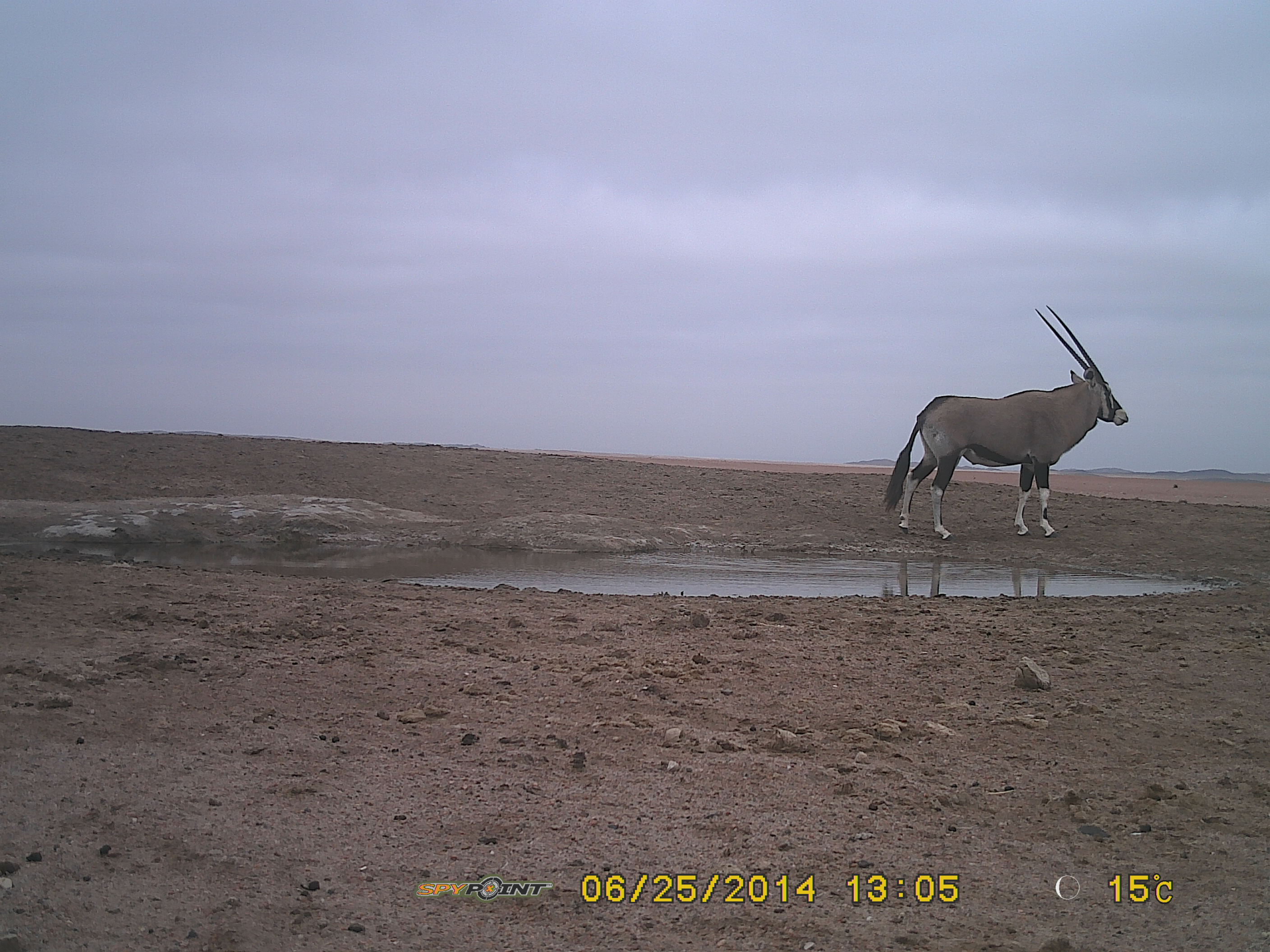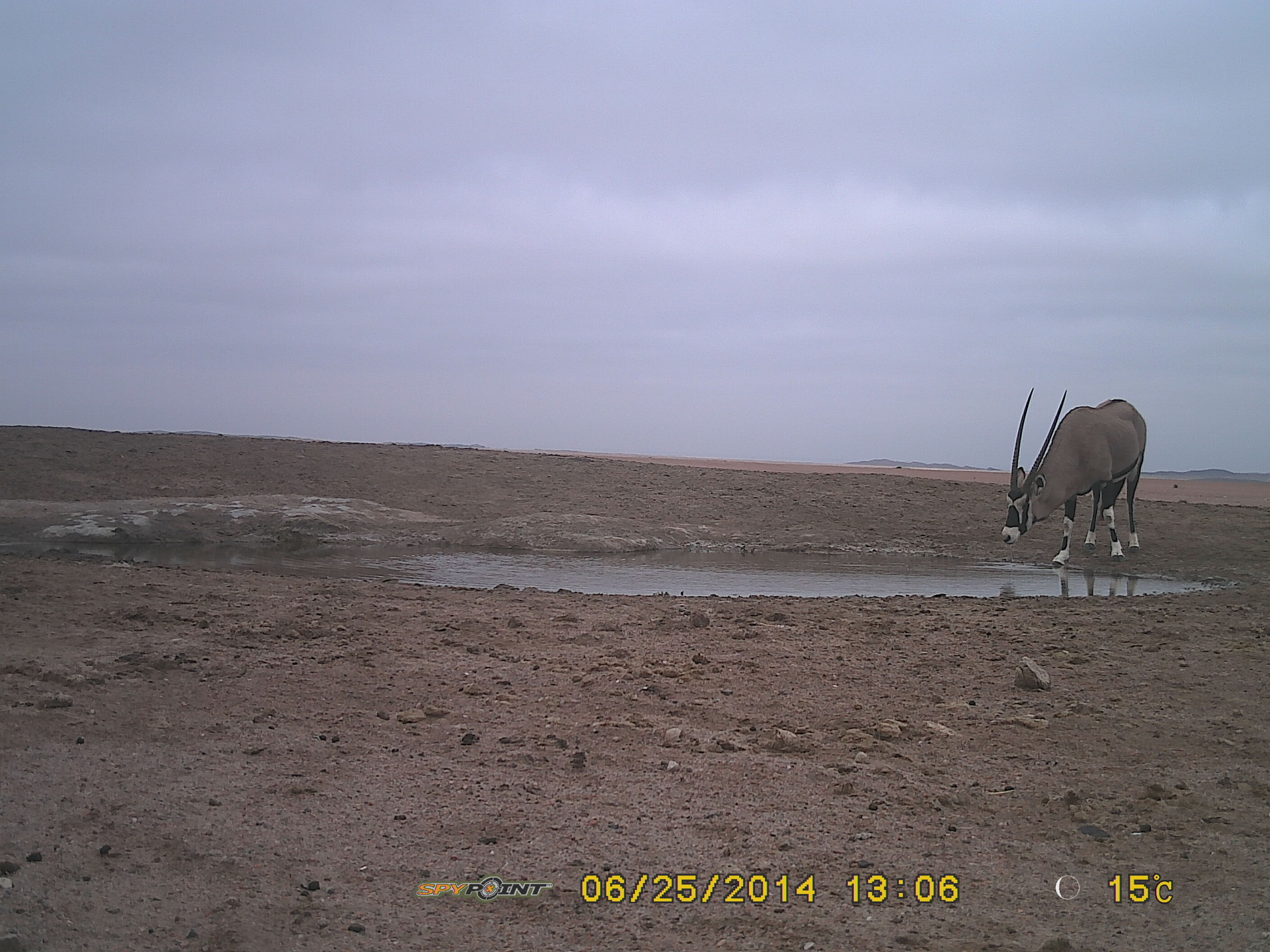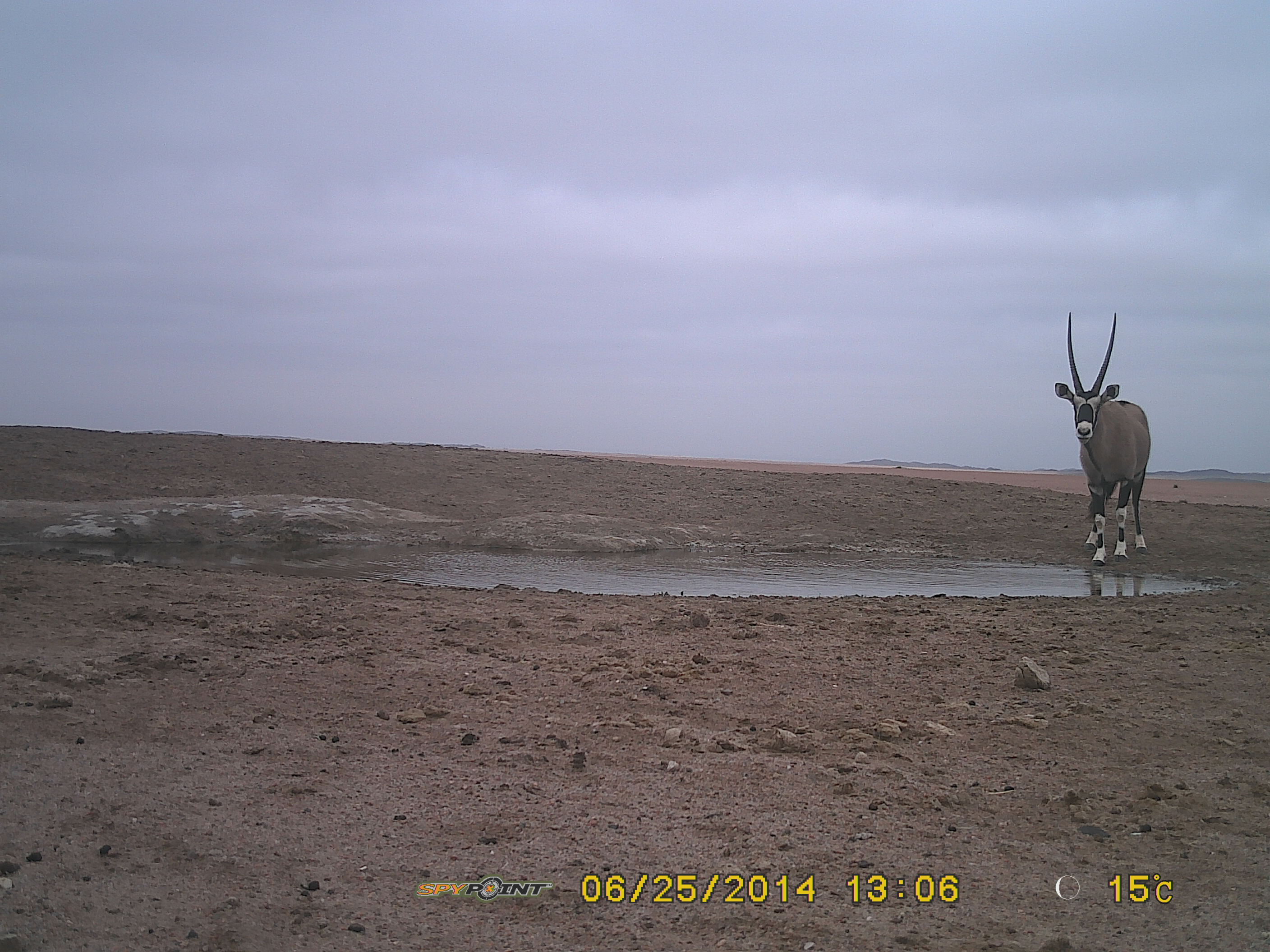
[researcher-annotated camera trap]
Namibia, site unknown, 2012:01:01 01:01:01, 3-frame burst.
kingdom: Animalia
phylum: Chordata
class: Mammalia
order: Artiodactyla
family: Bovidae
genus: Oryx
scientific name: Oryx gazella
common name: gemsbok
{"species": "Oryx gazella (gemsbok)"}